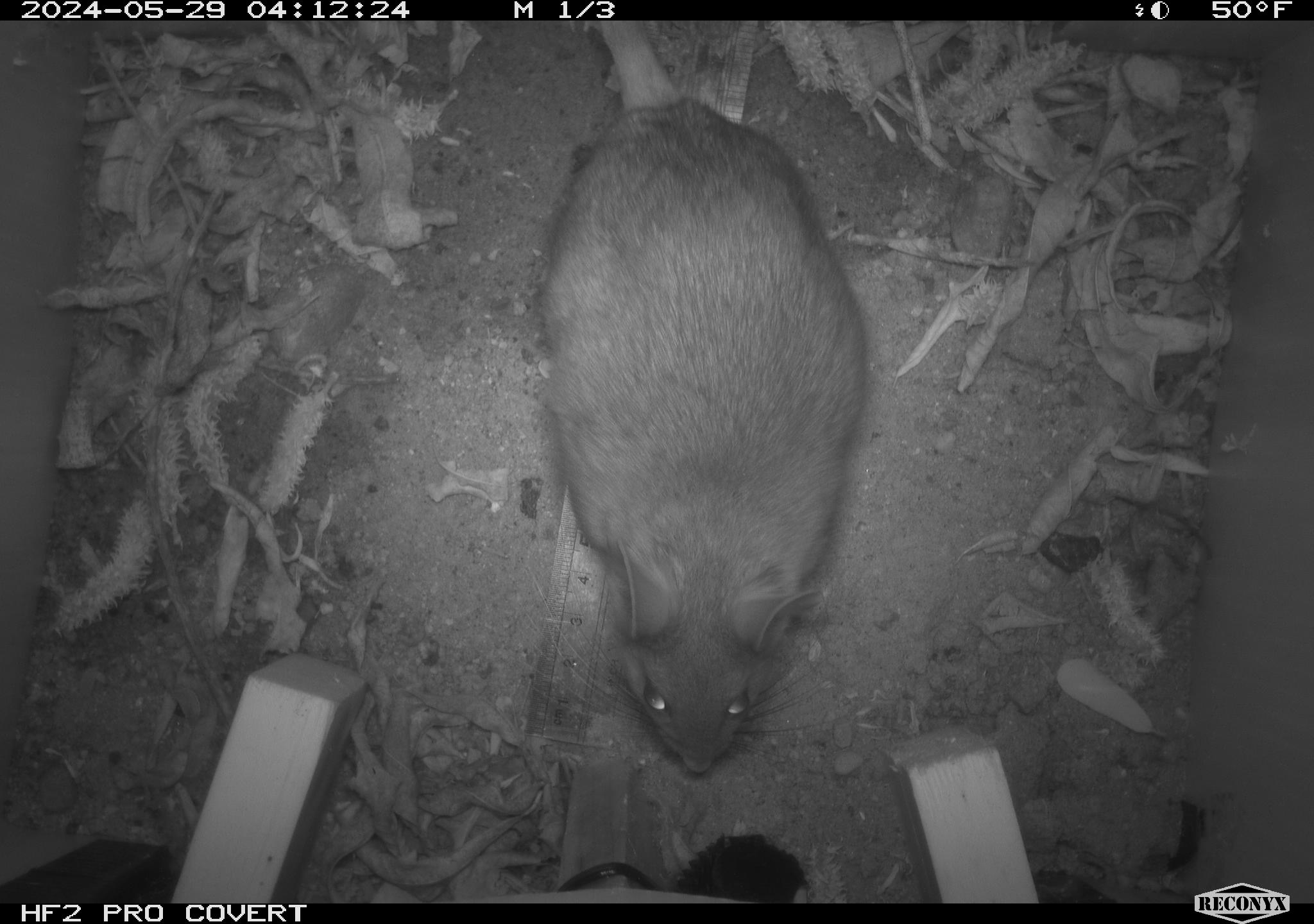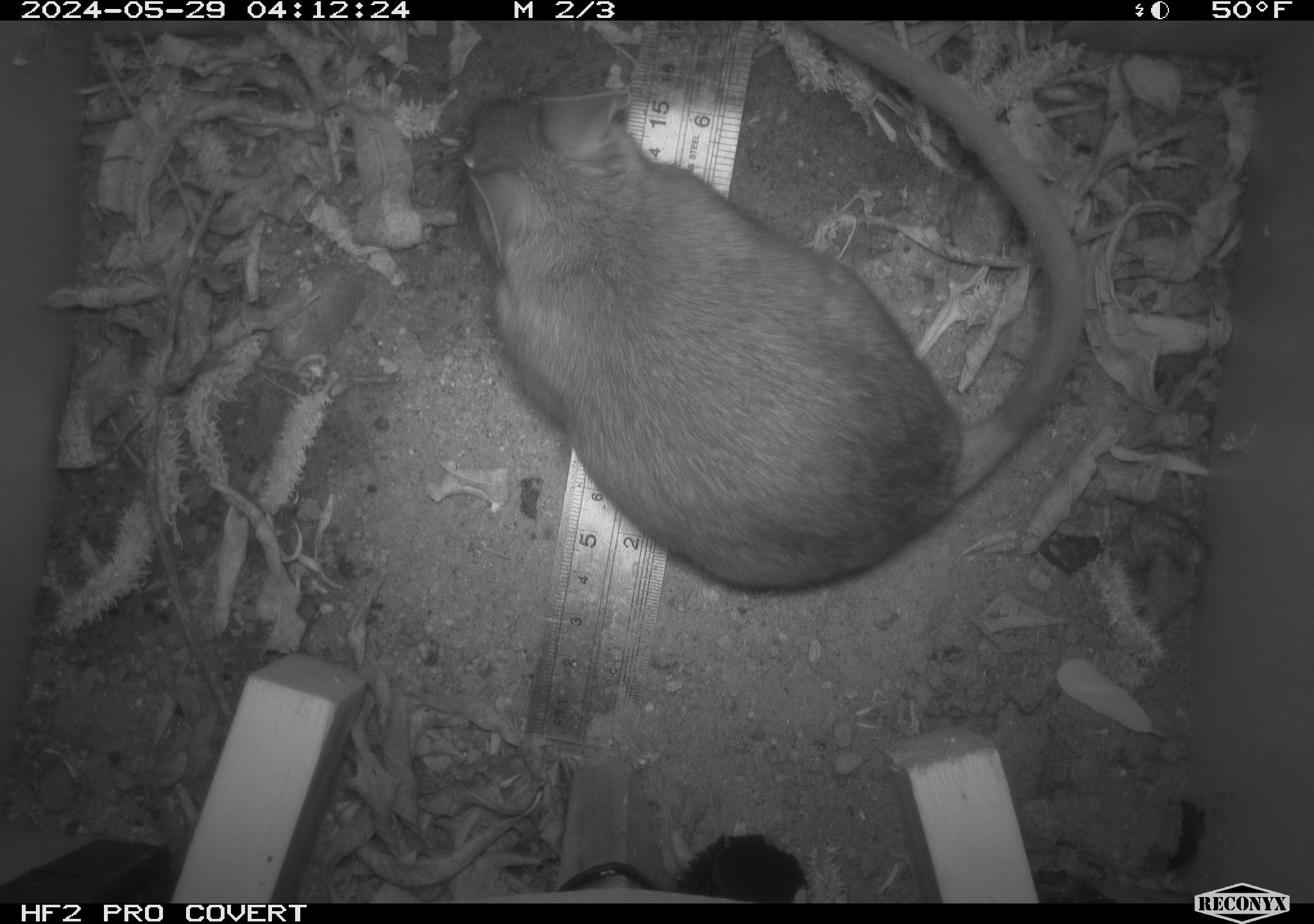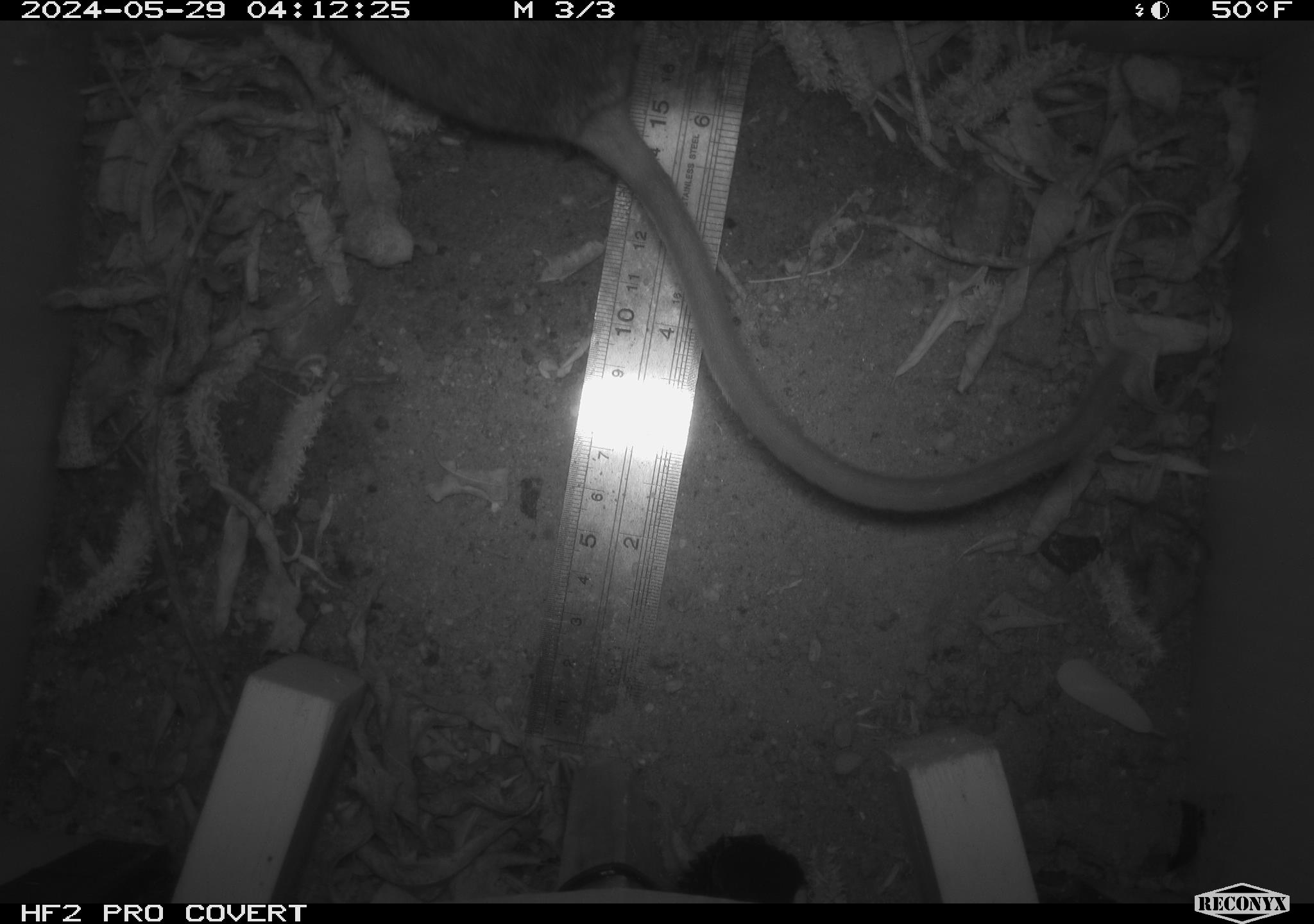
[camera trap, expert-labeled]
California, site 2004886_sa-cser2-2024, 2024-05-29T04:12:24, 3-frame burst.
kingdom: Animalia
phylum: Chordata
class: Mammalia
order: Rodentia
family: Muridae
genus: Rattus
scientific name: Rattus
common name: rat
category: rattus species